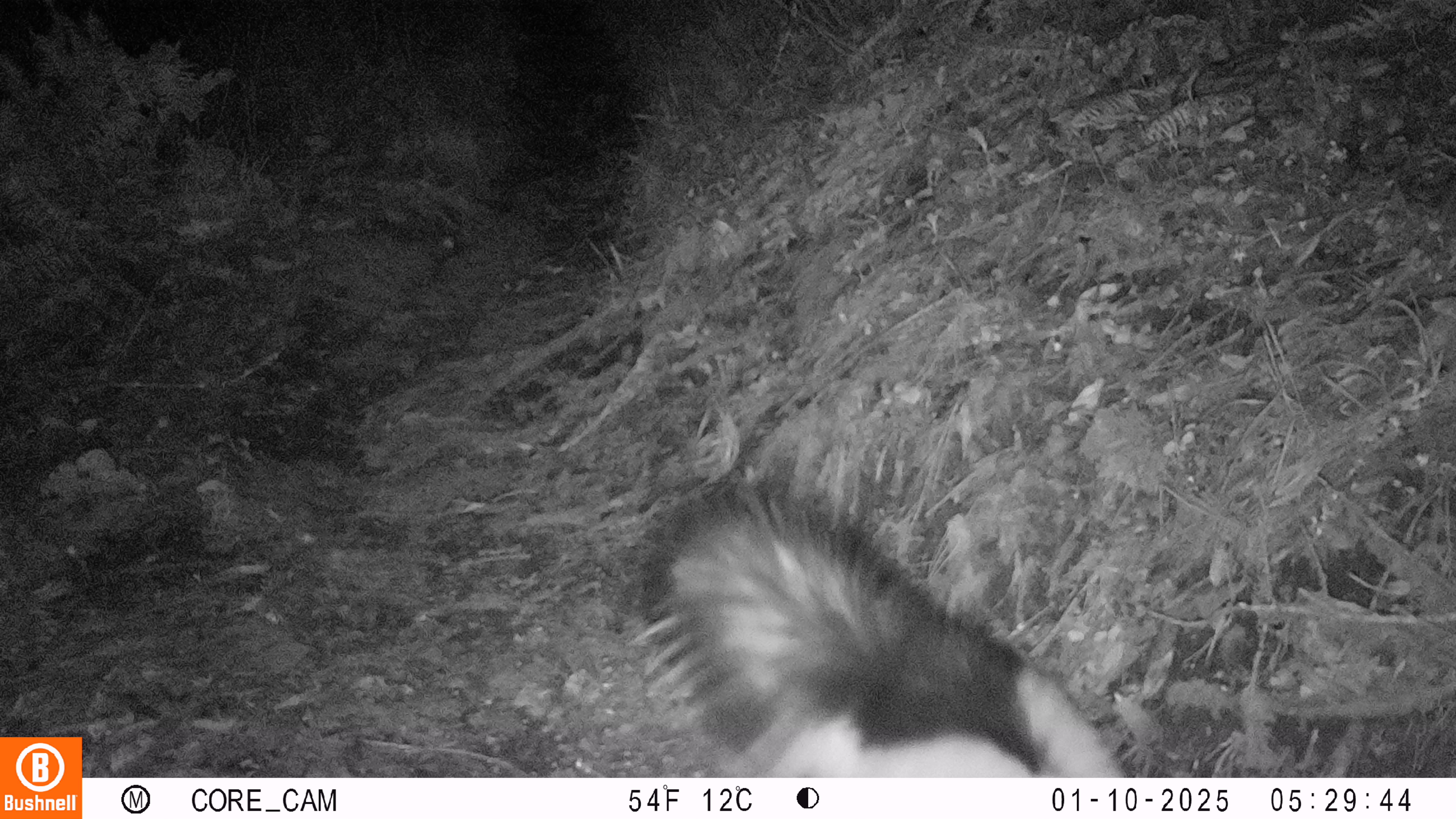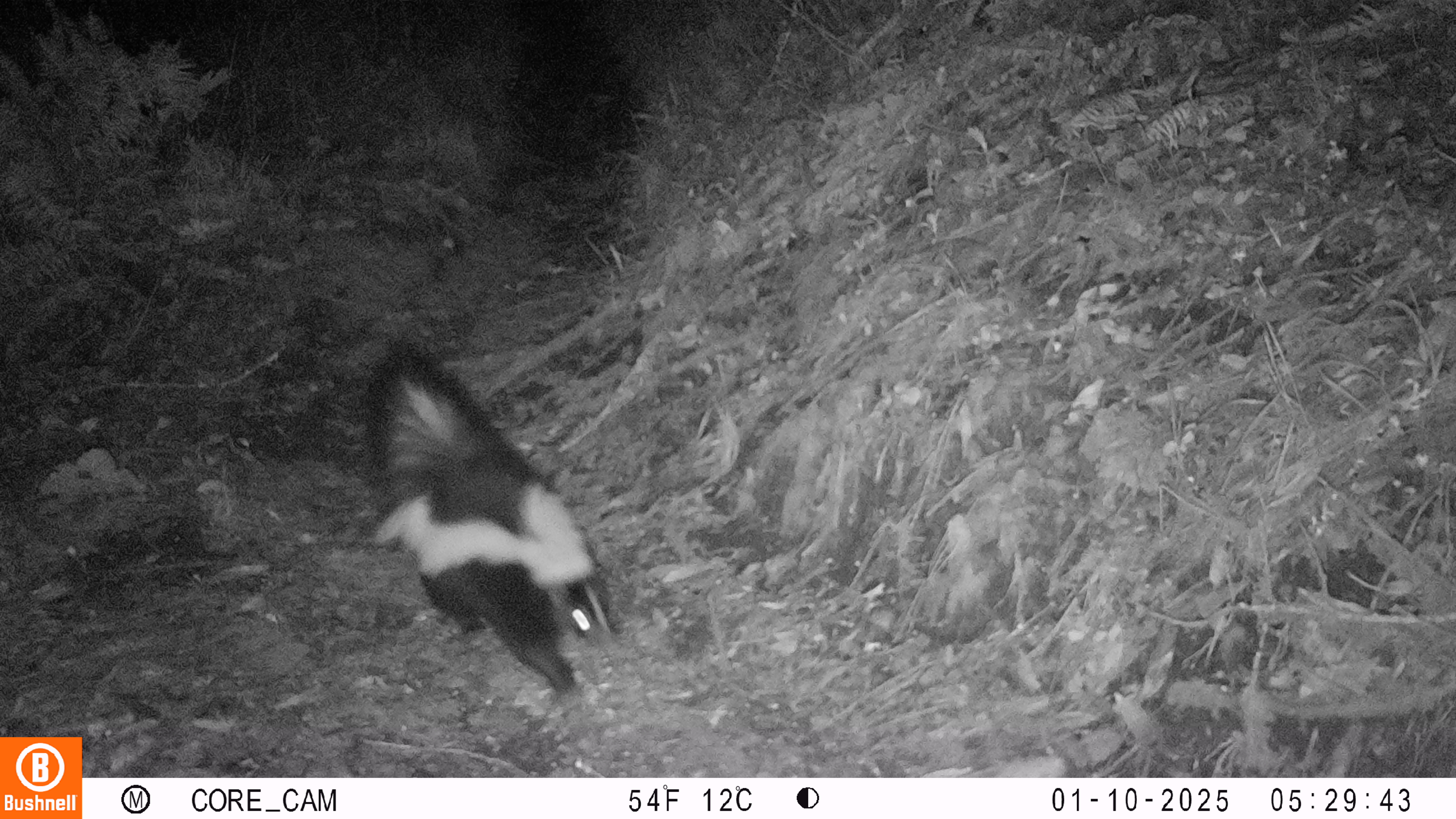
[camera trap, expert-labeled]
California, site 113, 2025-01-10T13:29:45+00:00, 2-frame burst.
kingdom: Animalia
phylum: Chordata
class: Mammalia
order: Carnivora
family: Mephitidae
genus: Mephitis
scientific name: Mephitis mephitis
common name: striped skunk